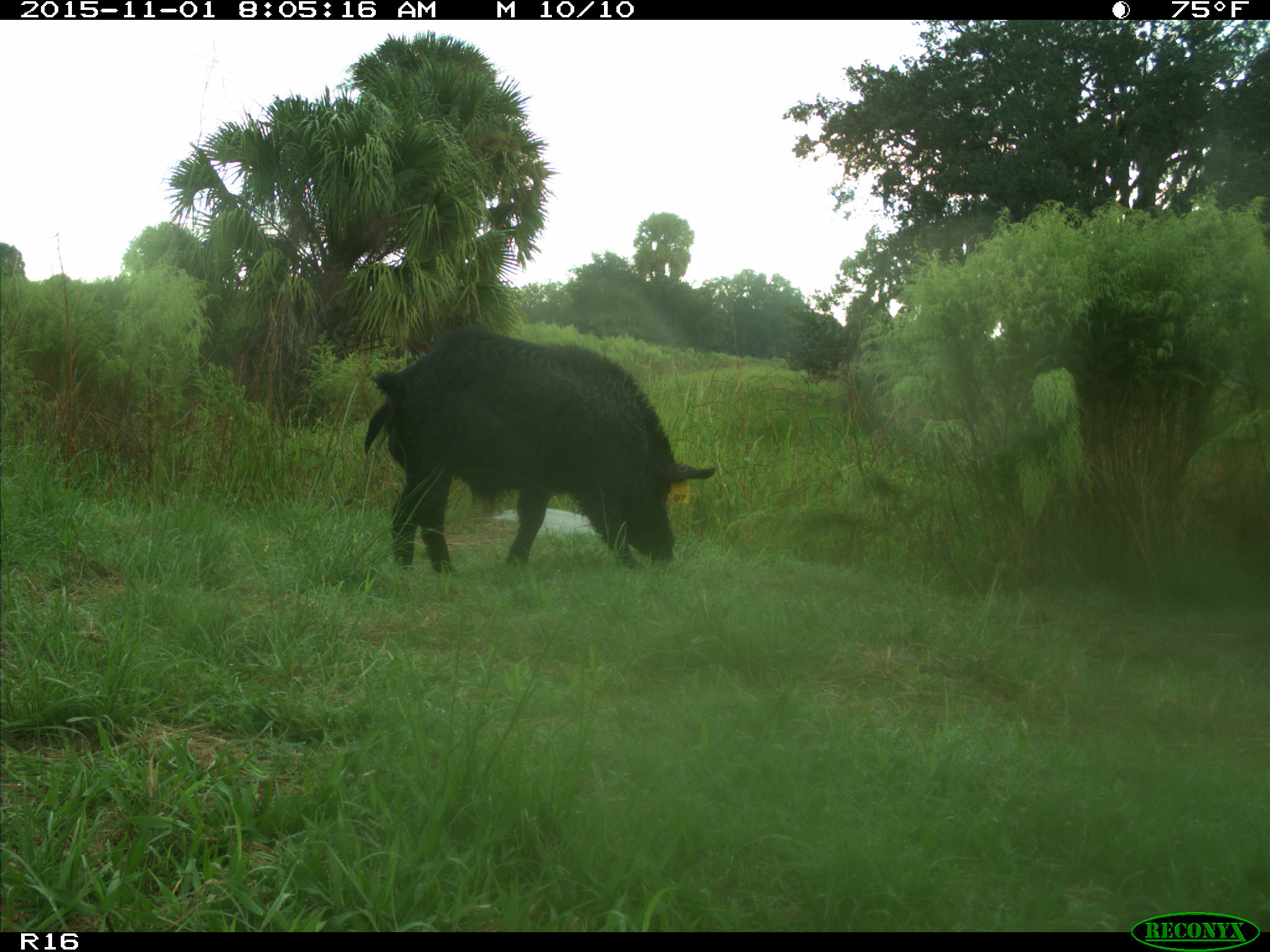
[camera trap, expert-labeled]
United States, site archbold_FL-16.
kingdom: Animalia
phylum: Chordata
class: Mammalia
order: Artiodactyla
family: Suidae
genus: Sus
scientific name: Sus scrofa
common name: wild boar